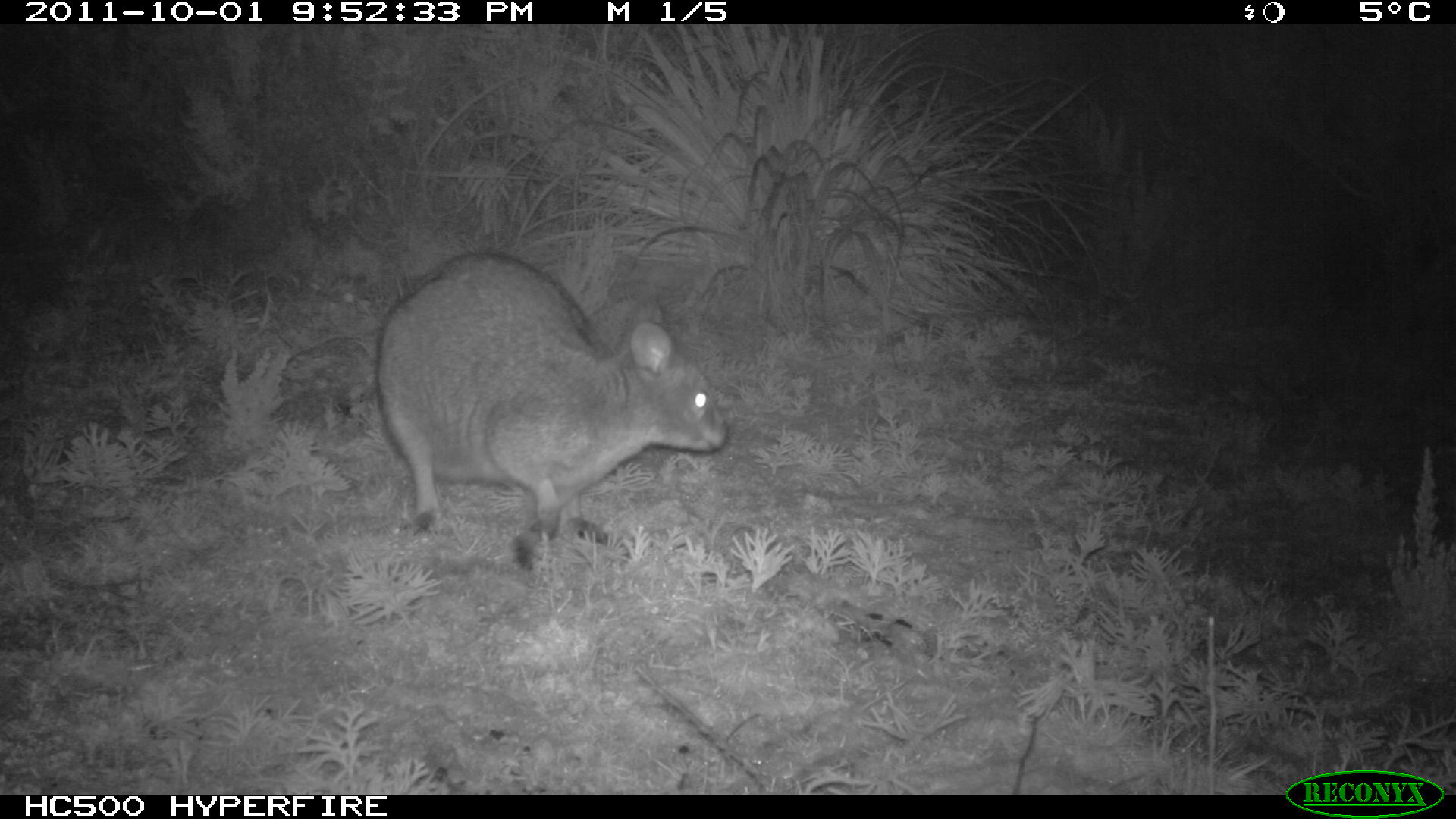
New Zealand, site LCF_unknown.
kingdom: Animalia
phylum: Chordata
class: Mammalia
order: Diprotodontia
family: Macropodidae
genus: Notamacropus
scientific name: Notamacropus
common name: wallaby